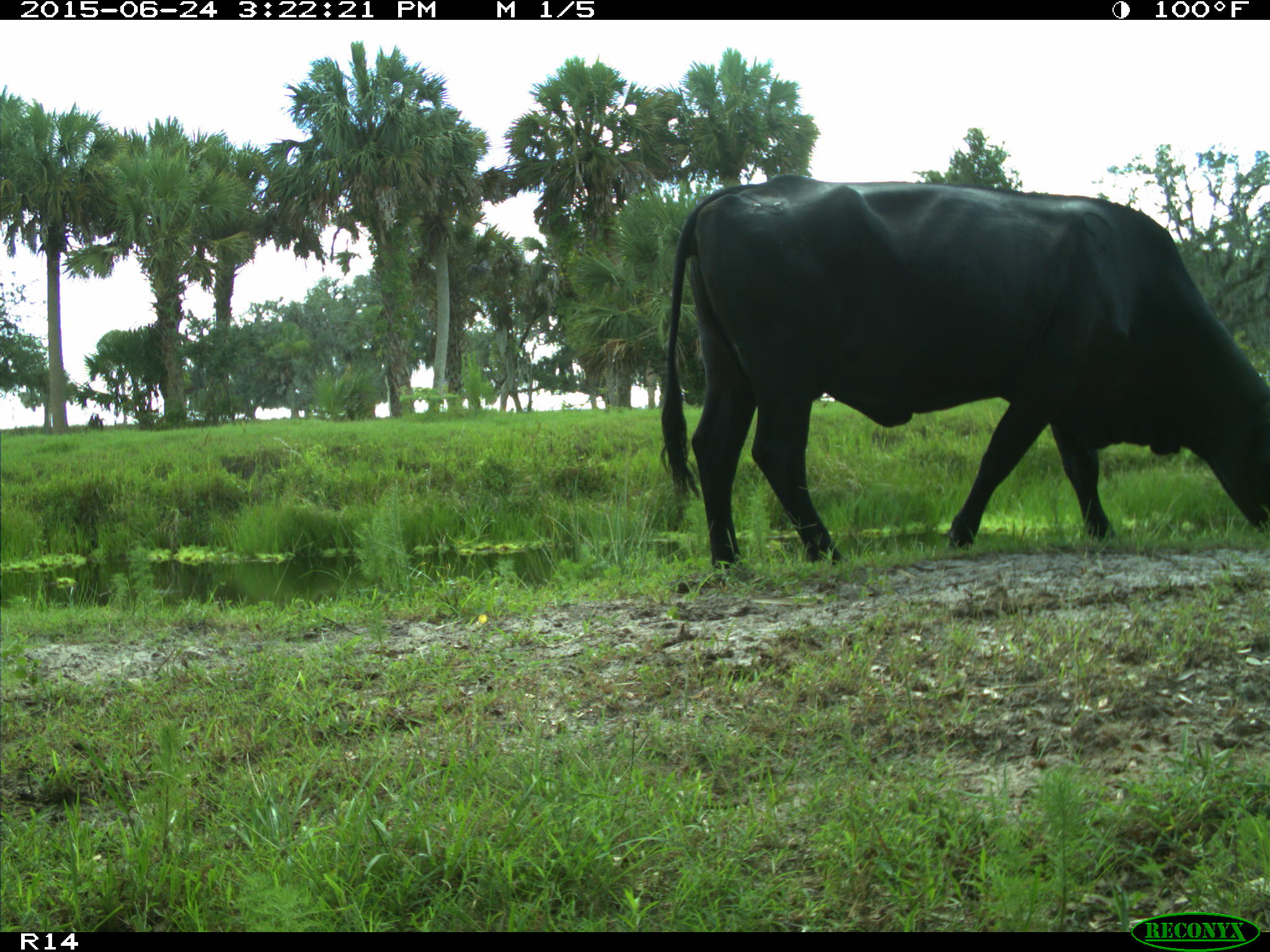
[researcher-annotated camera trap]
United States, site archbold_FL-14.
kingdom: Animalia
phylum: Chordata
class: Mammalia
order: Artiodactyla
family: Bovidae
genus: Bos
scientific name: Bos taurus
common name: domestic cow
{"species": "Bos taurus (domestic cow)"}